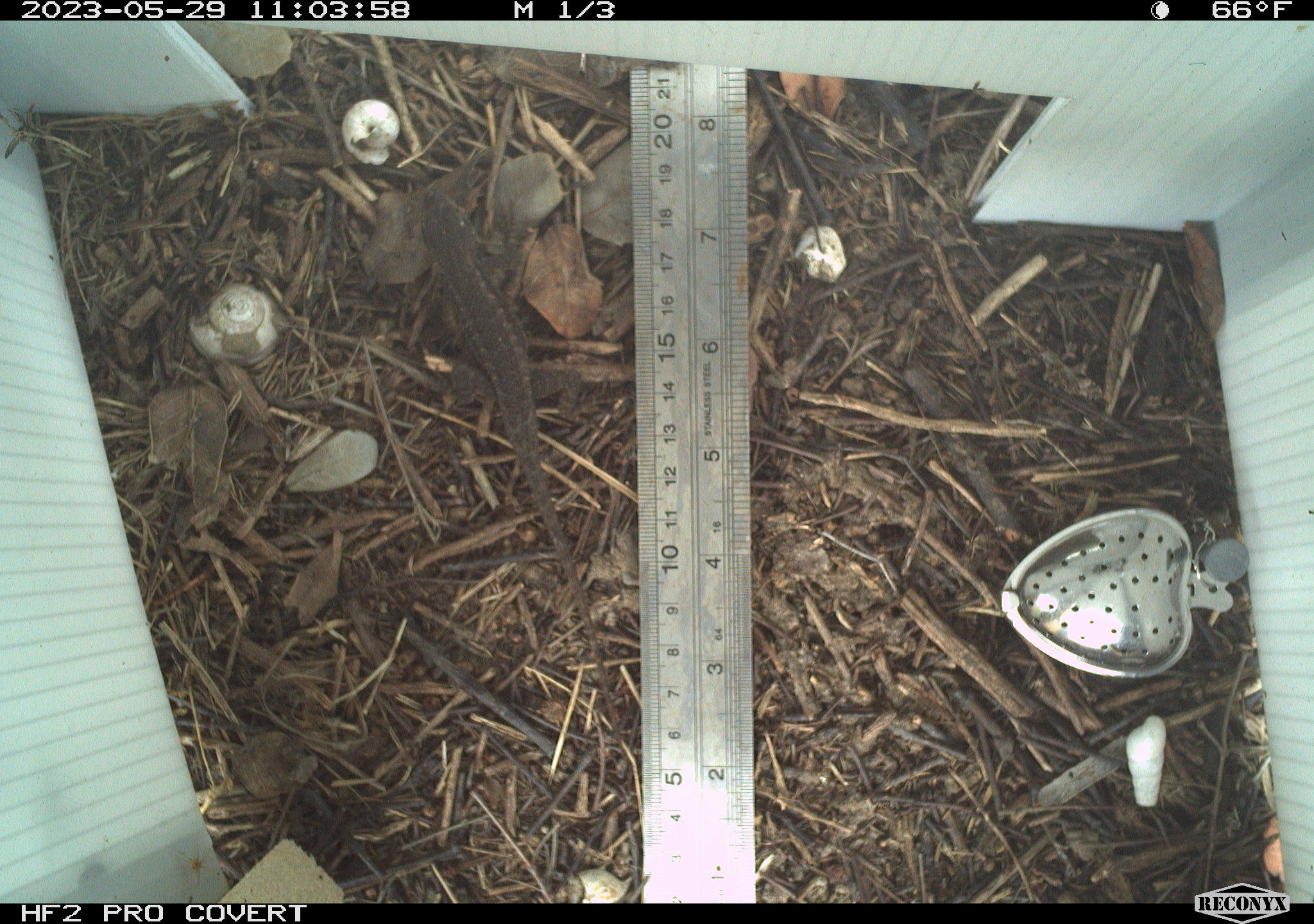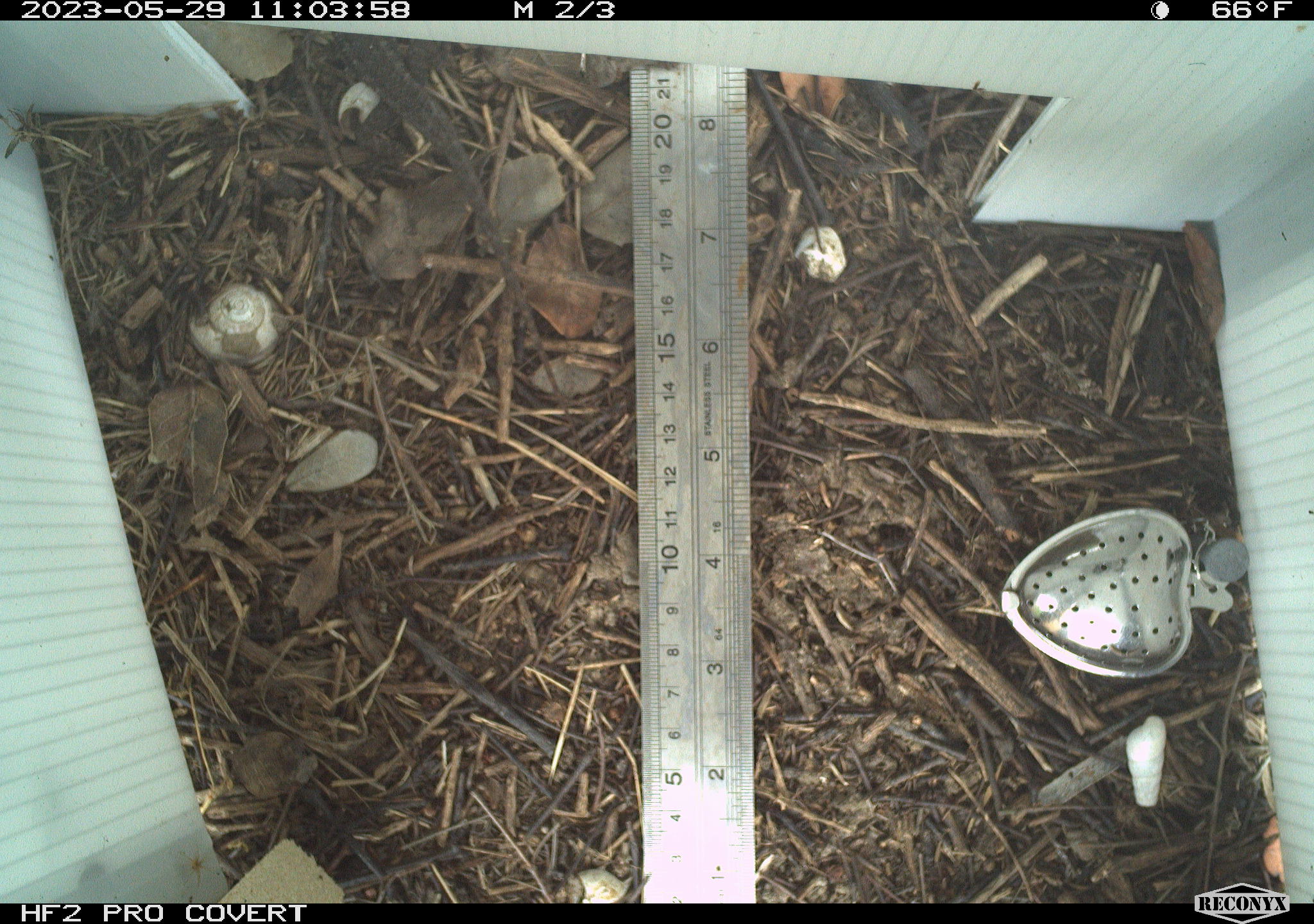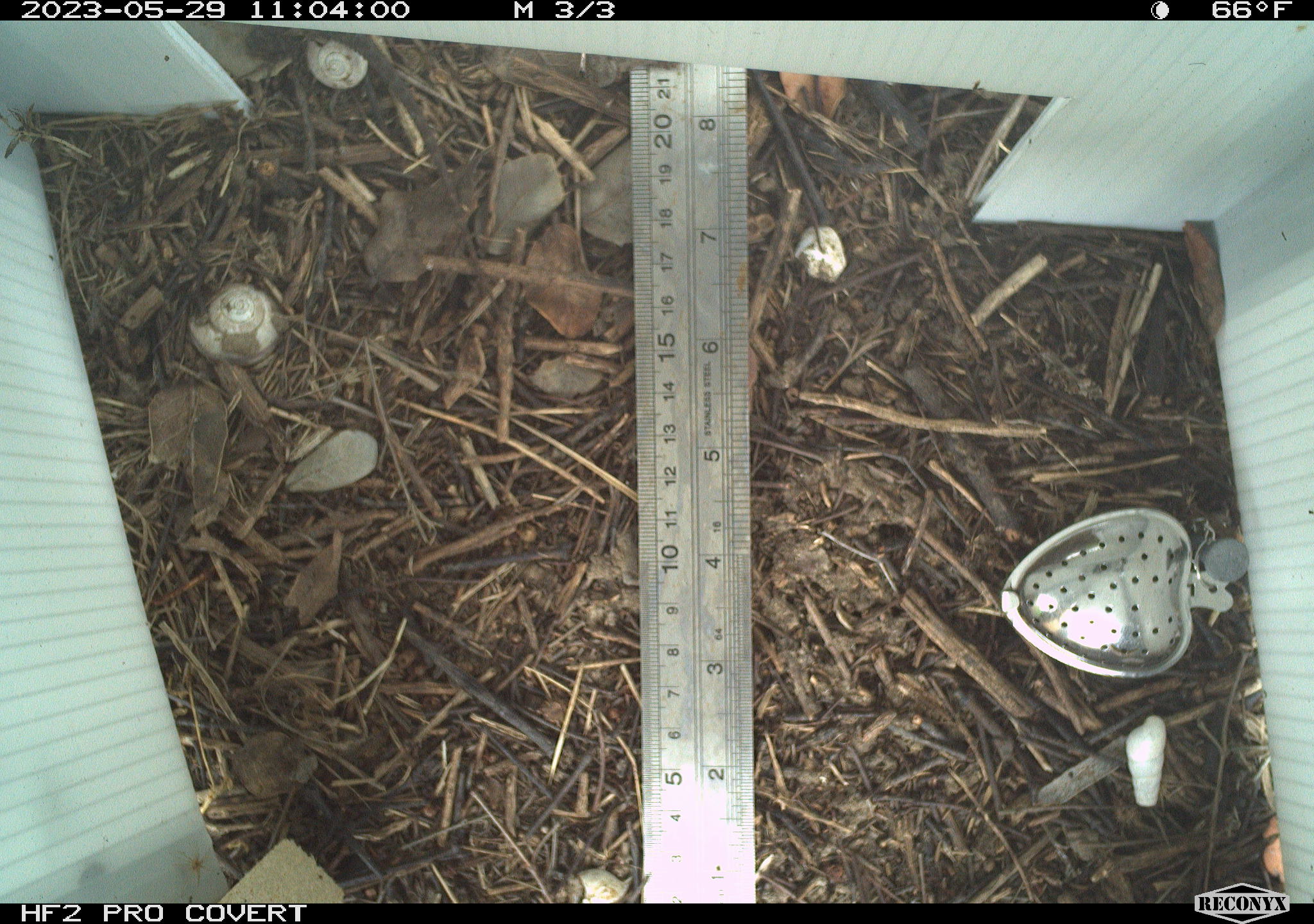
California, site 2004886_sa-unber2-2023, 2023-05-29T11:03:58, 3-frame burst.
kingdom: Animalia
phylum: Chordata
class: Reptilia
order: Squamata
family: Phrynosomatidae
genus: Sceloporus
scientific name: Sceloporus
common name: spiny lizards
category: sceloporus species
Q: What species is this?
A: Sceloporus species (spiny lizards) (Sceloporus).